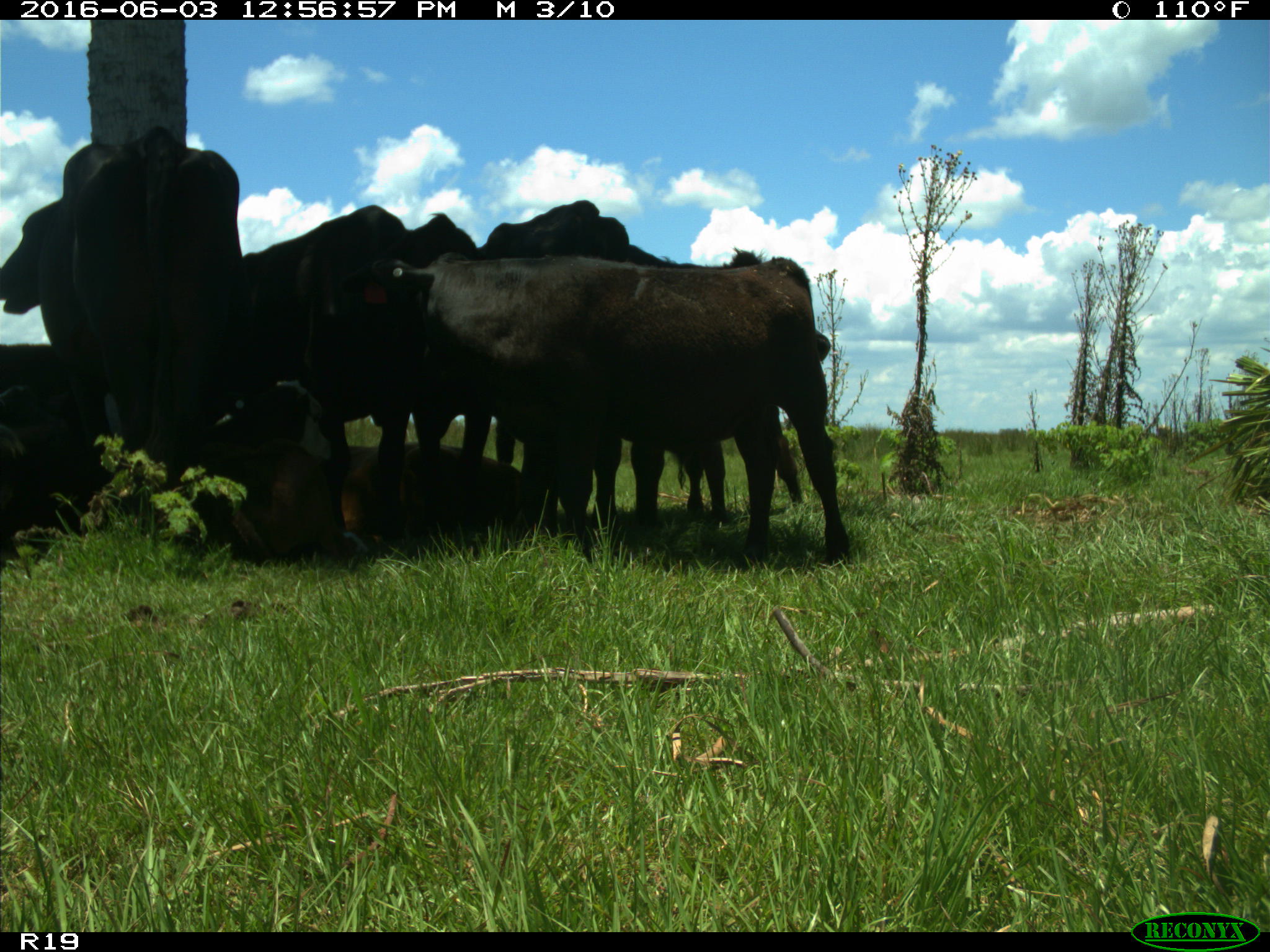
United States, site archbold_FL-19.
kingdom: Animalia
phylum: Chordata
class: Mammalia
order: Artiodactyla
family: Bovidae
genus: Bos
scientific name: Bos taurus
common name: domestic cow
Bos taurus (domestic cow).